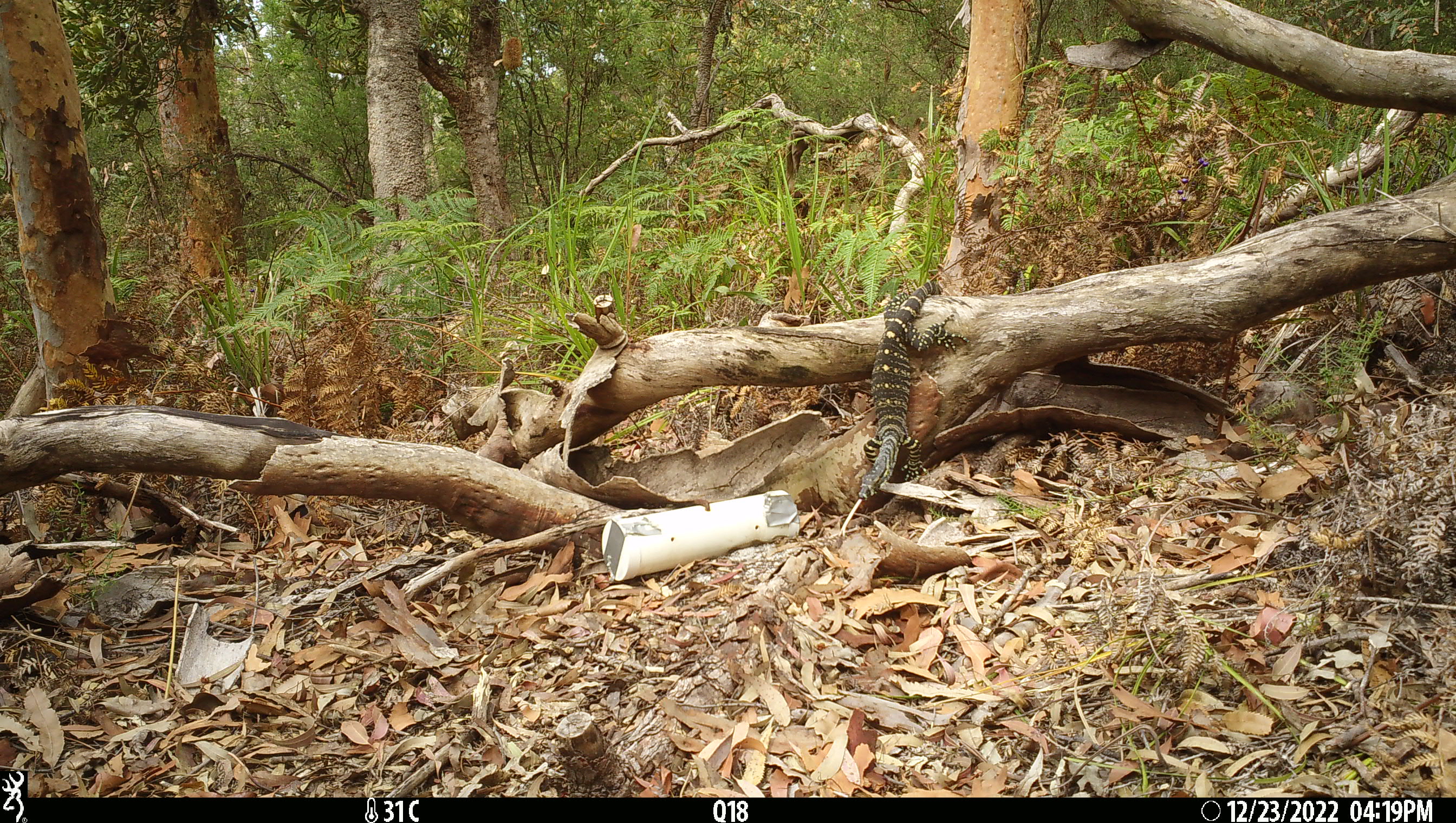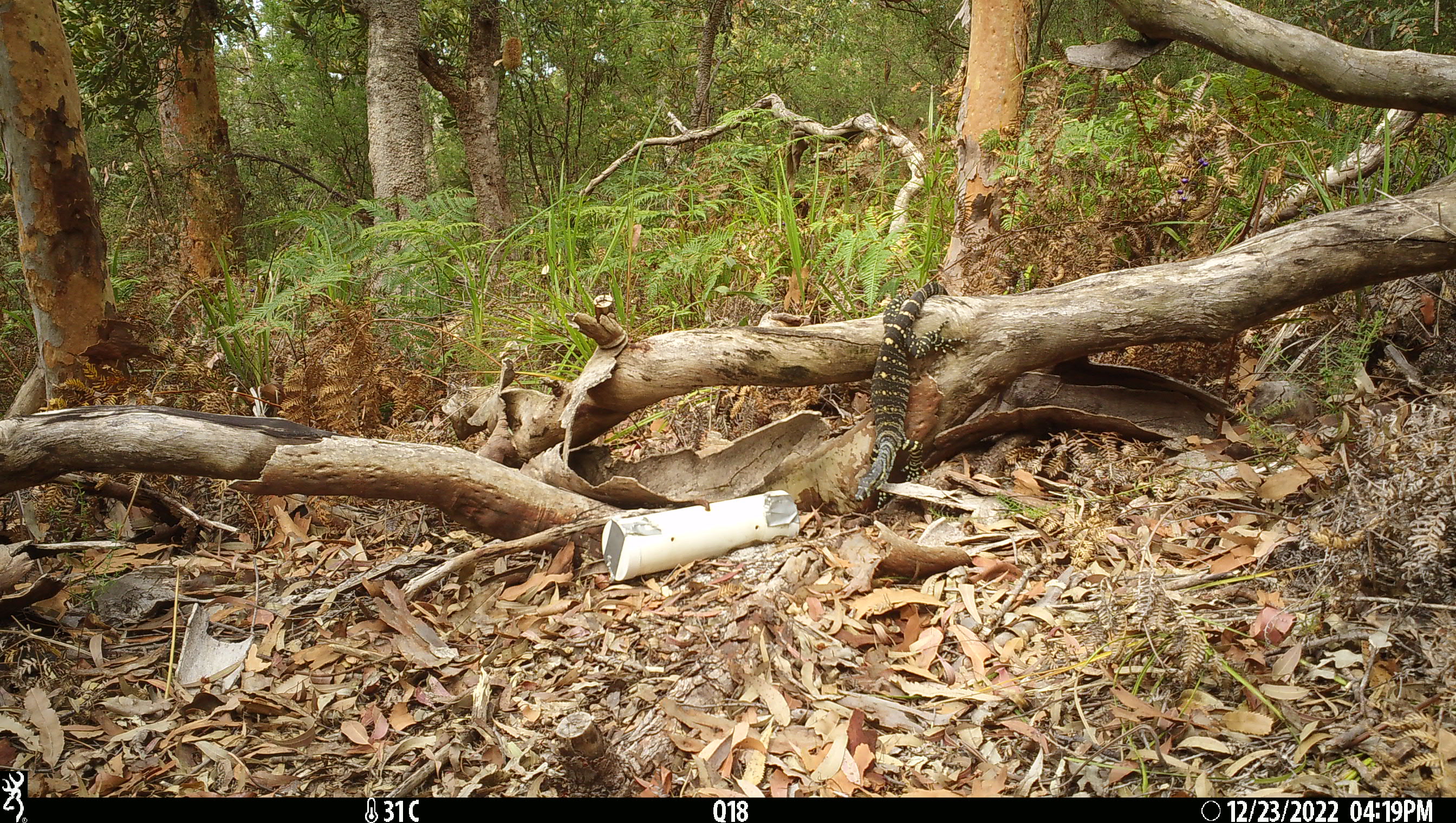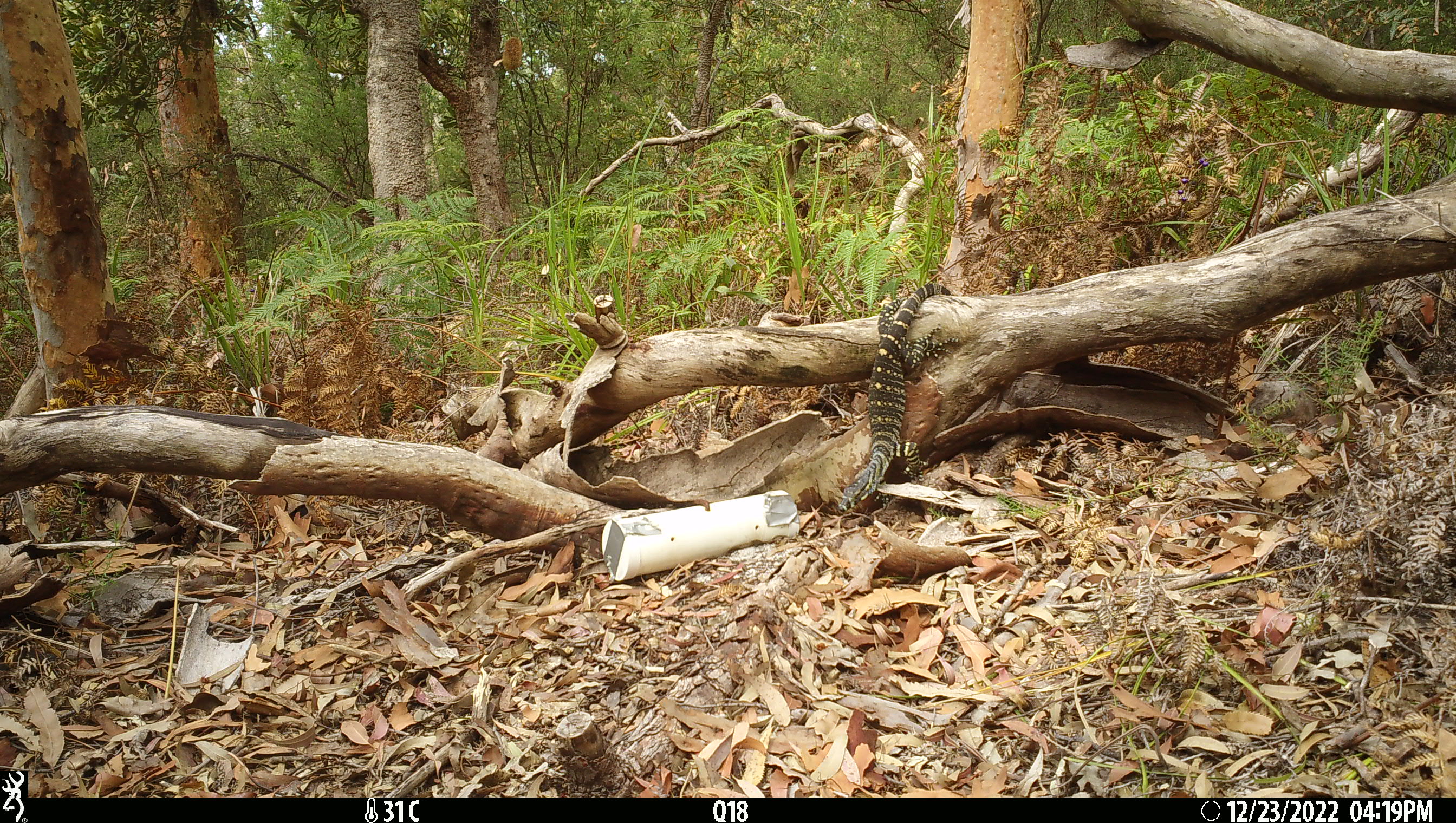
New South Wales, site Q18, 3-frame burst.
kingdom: Animalia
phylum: Chordata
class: Reptilia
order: Squamata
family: Varanidae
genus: Varanus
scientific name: Varanus varius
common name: lace monitor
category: goanna